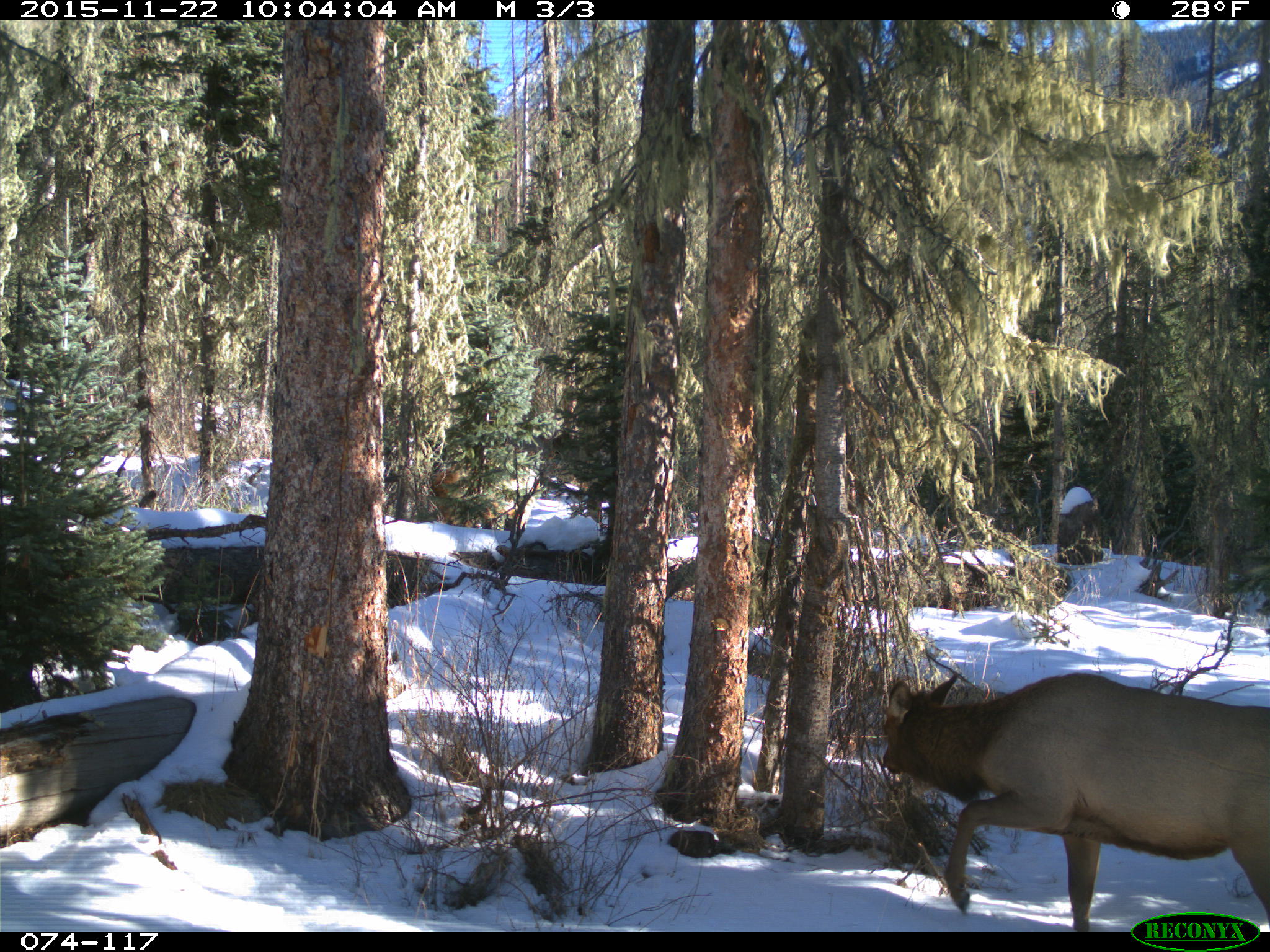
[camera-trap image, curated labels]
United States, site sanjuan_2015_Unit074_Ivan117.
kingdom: Animalia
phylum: Chordata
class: Mammalia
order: Artiodactyla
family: Cervidae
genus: Cervus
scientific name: Cervus elaphus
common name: red deer